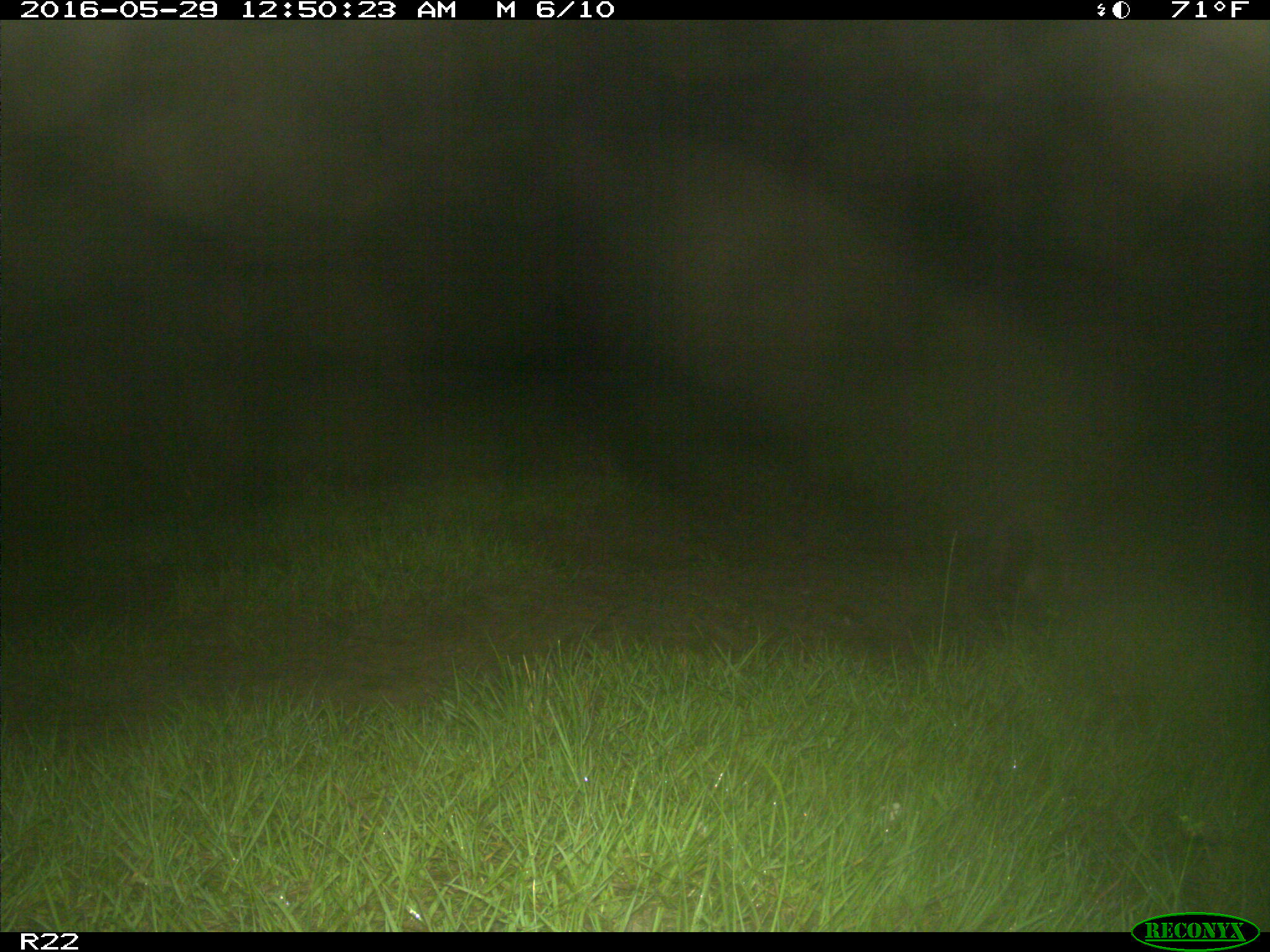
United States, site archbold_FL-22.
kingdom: Animalia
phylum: Chordata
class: Mammalia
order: Carnivora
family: Procyonidae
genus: Procyon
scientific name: Procyon lotor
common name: common raccoon